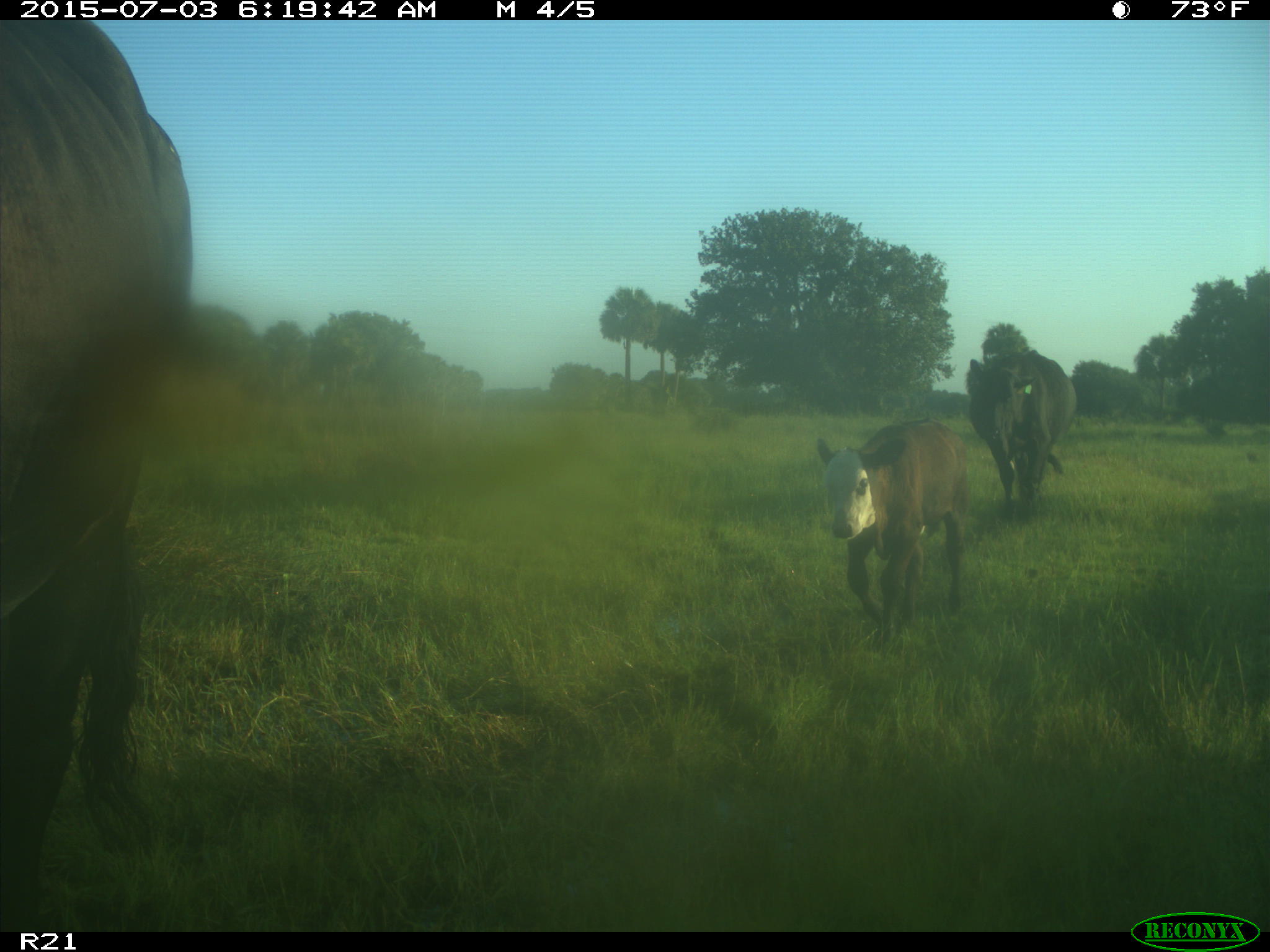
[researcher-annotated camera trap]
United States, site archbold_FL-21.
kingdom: Animalia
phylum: Chordata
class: Mammalia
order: Artiodactyla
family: Bovidae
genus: Bos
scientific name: Bos taurus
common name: domestic cow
Bos taurus (domestic cow).